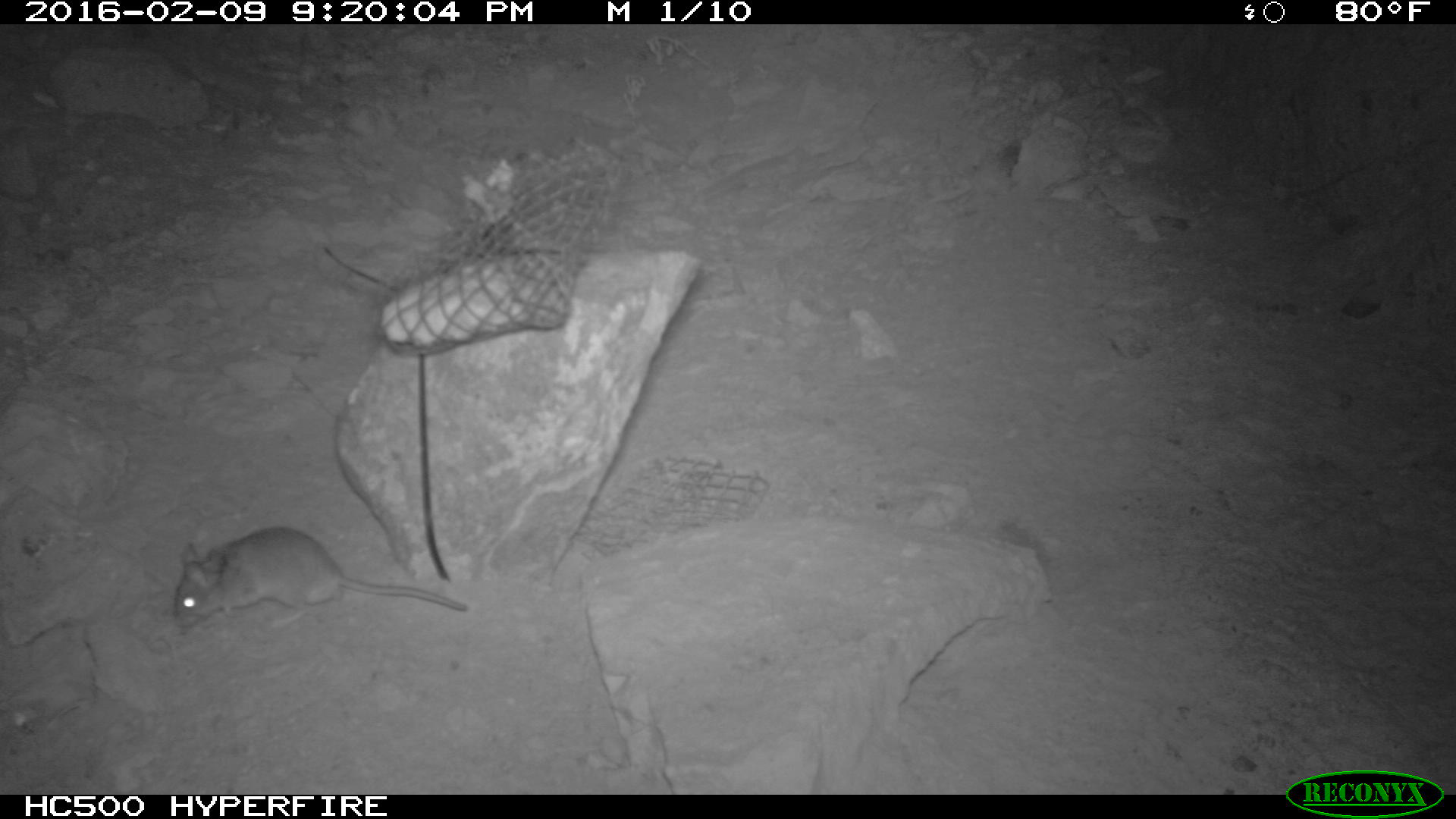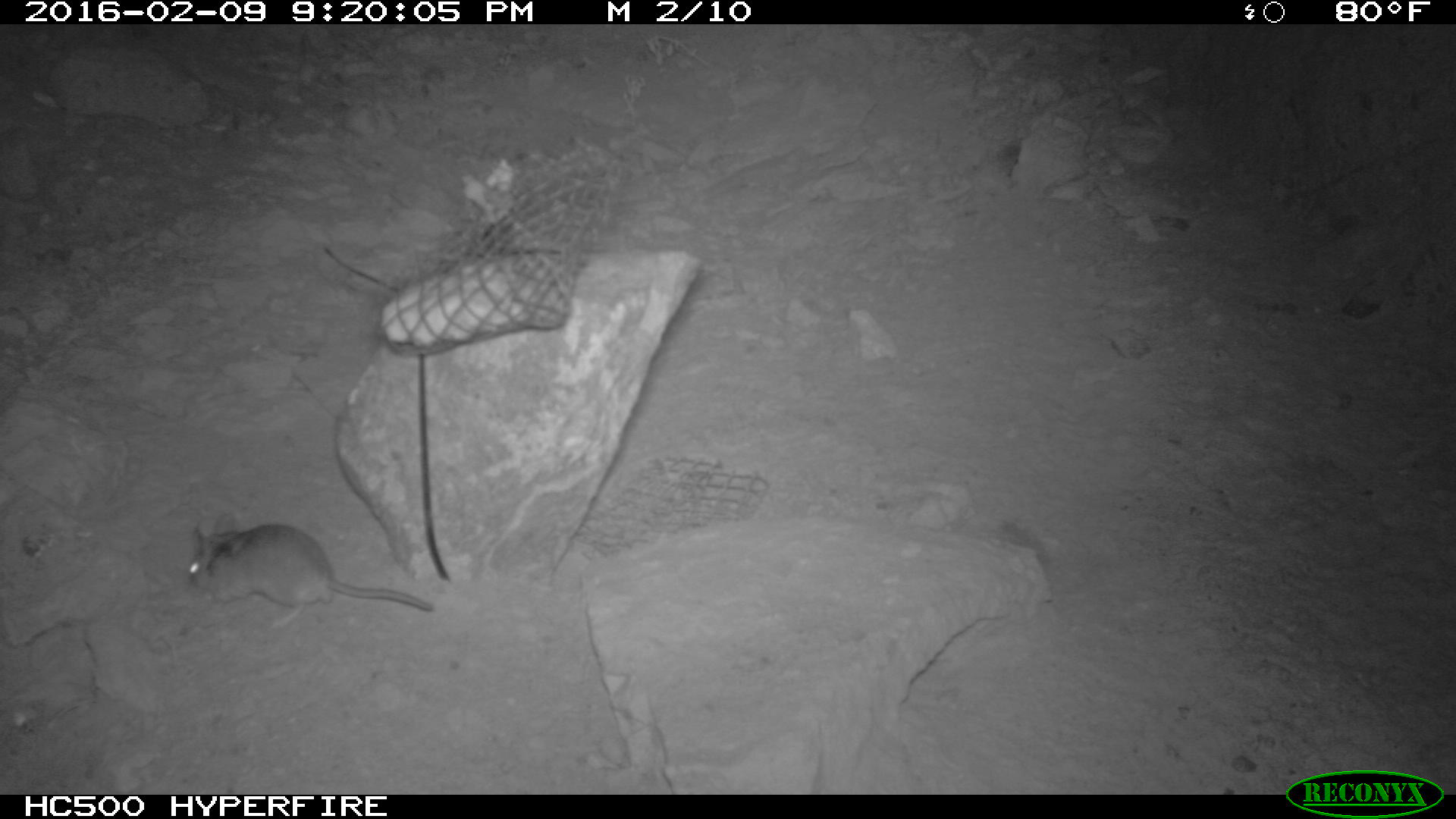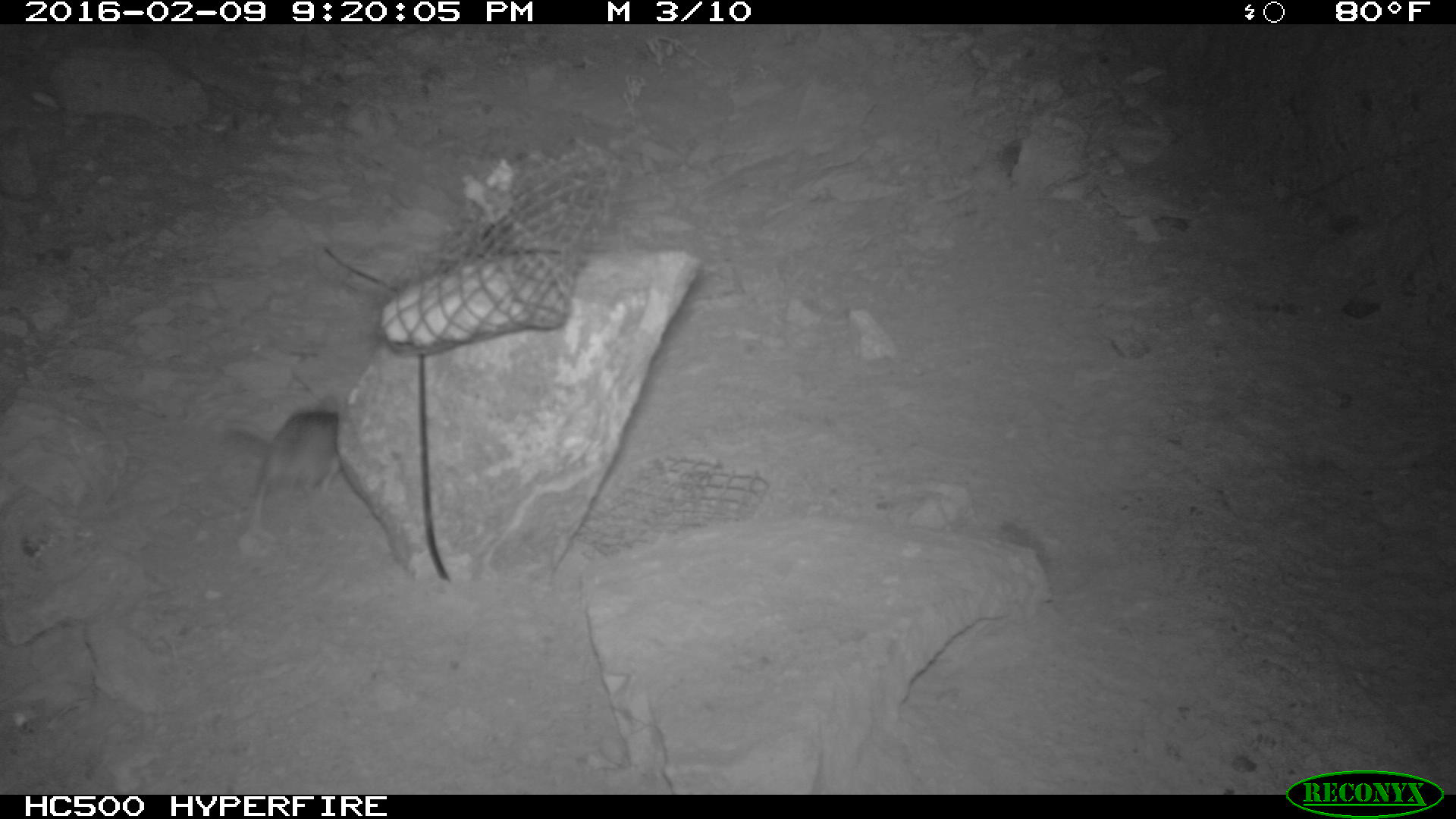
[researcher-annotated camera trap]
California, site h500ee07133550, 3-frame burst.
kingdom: Animalia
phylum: Chordata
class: Mammalia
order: Rodentia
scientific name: Rodentia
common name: rodent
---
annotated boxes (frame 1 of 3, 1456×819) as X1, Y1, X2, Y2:
rodent: 173, 526, 467, 629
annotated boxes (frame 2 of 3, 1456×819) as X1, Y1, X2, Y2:
rodent: 185, 507, 435, 630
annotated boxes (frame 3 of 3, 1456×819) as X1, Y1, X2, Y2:
rodent: 224, 394, 341, 536